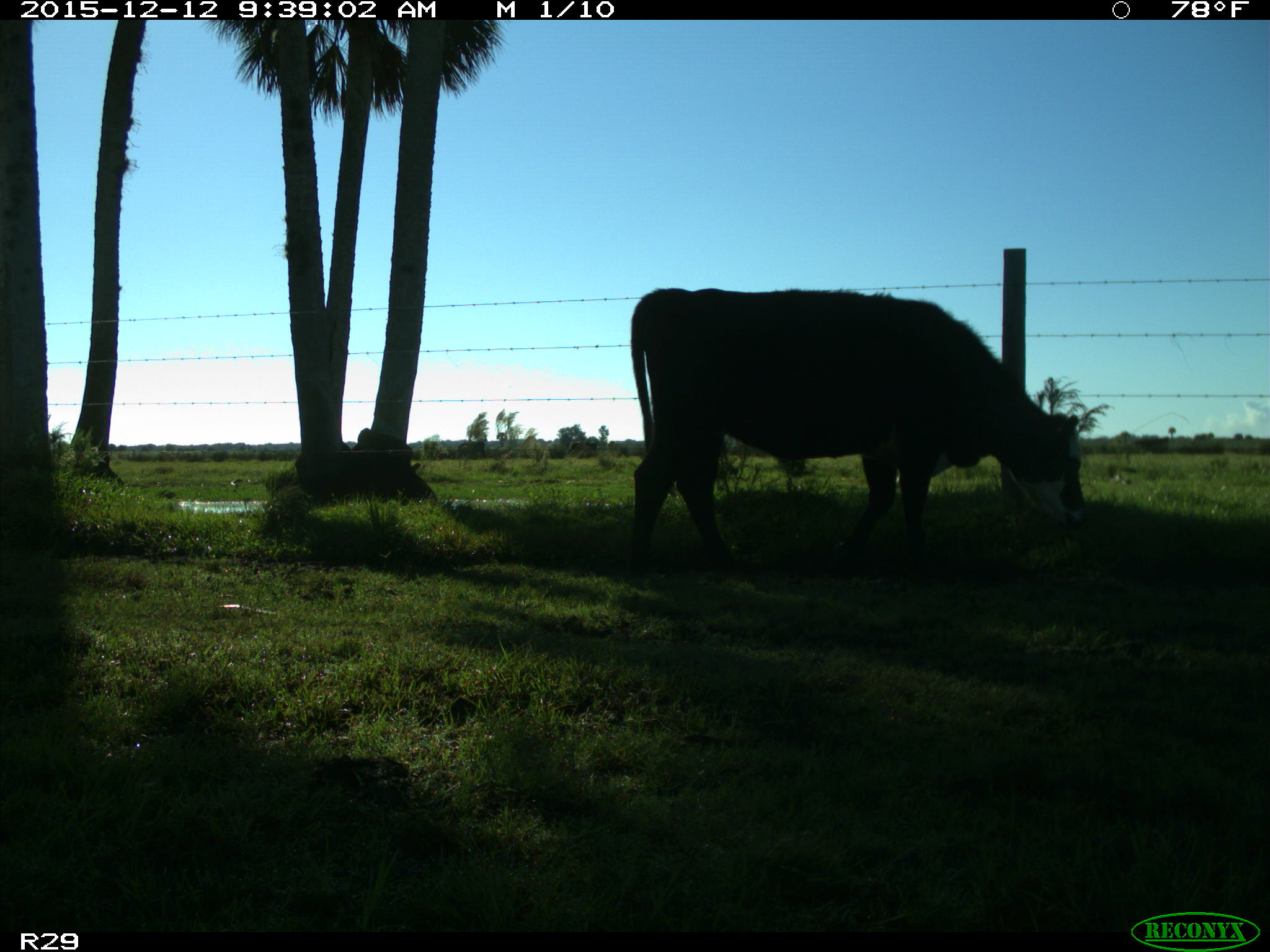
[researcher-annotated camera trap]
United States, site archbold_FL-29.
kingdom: Animalia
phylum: Chordata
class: Mammalia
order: Artiodactyla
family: Bovidae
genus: Bos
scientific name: Bos taurus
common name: domestic cow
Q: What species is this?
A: Bos taurus (domestic cow).